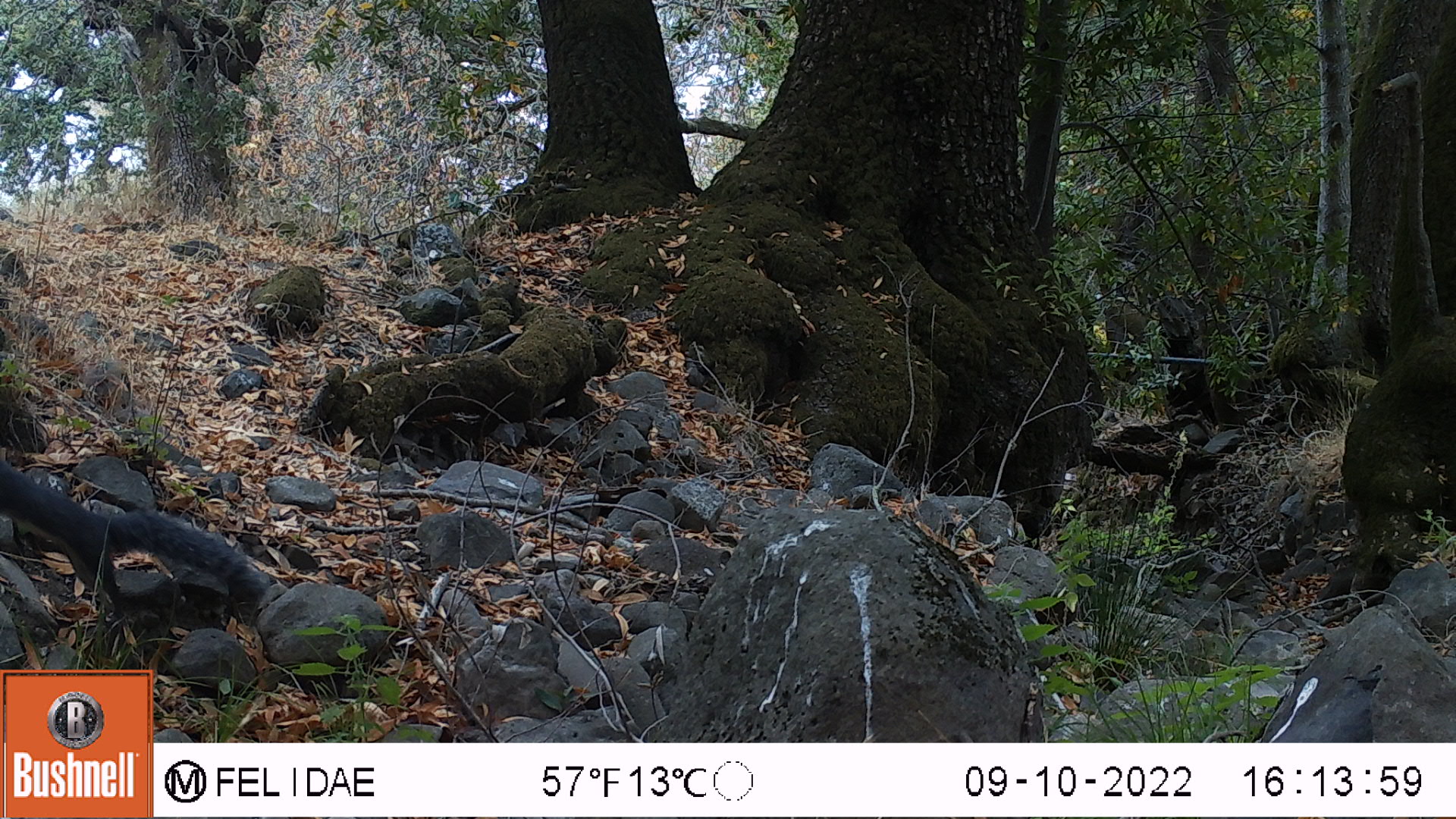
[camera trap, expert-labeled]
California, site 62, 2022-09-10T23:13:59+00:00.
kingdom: Animalia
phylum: Chordata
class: Mammalia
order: Rodentia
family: Sciuridae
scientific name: Sciuridae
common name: squirrel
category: unknown squirrel